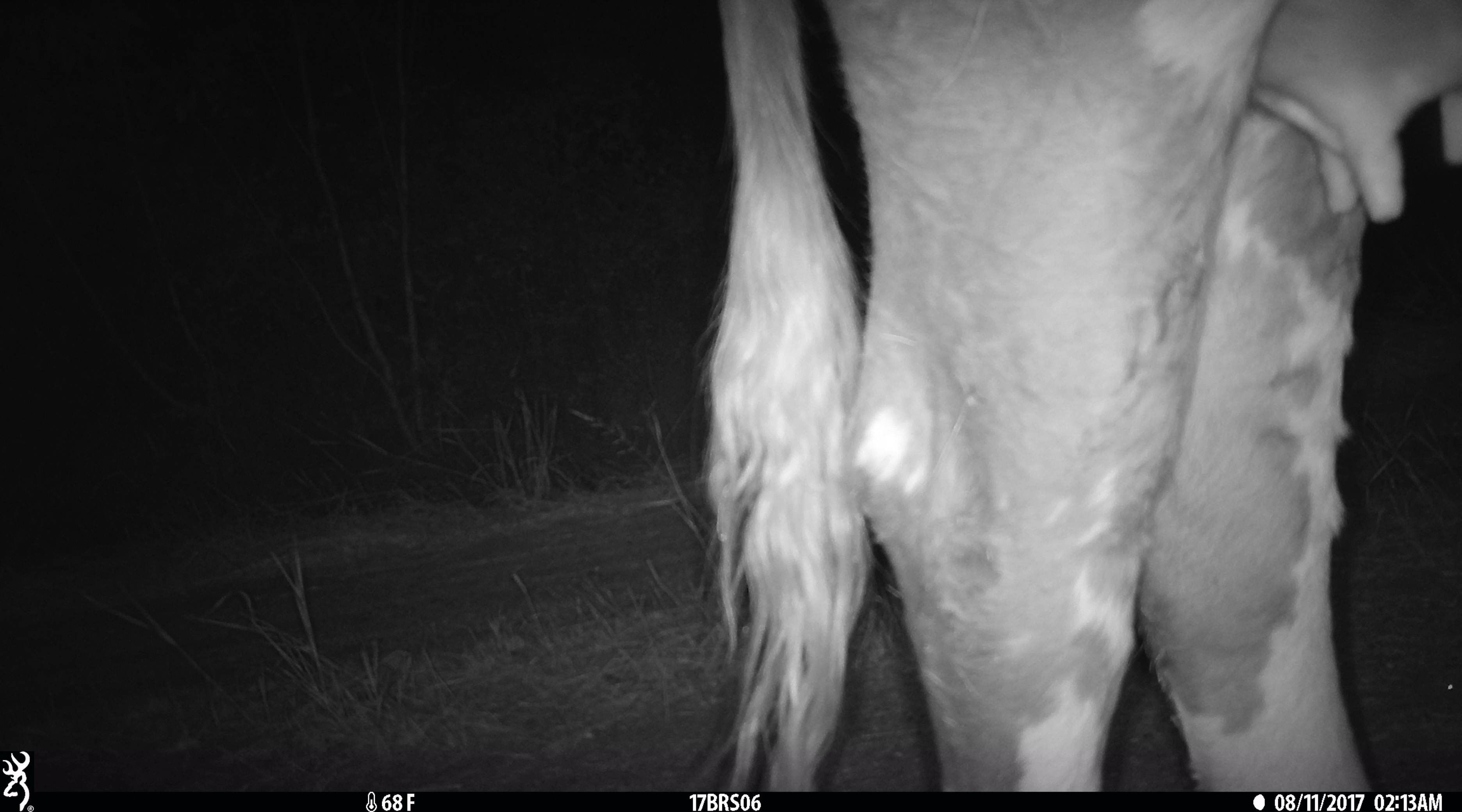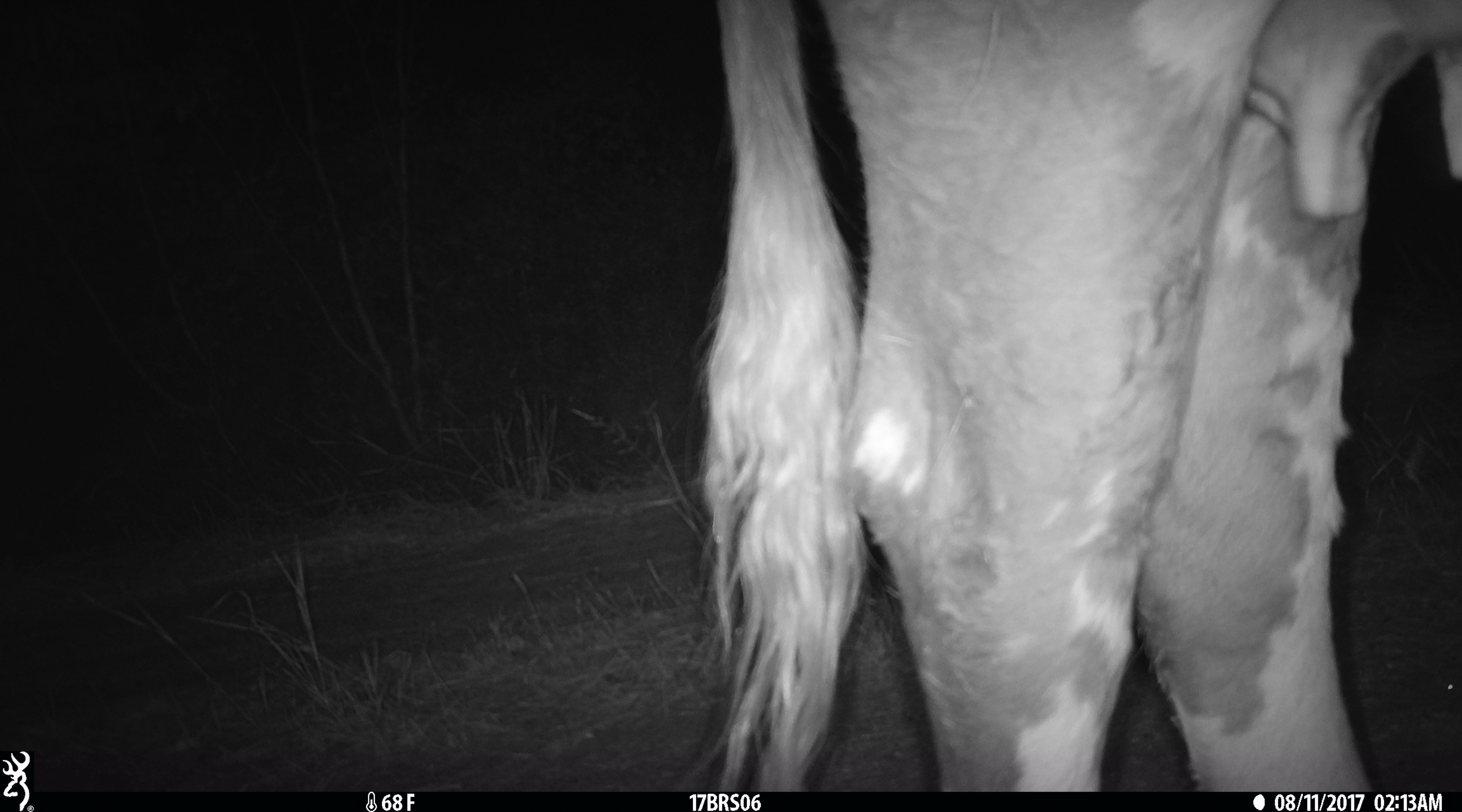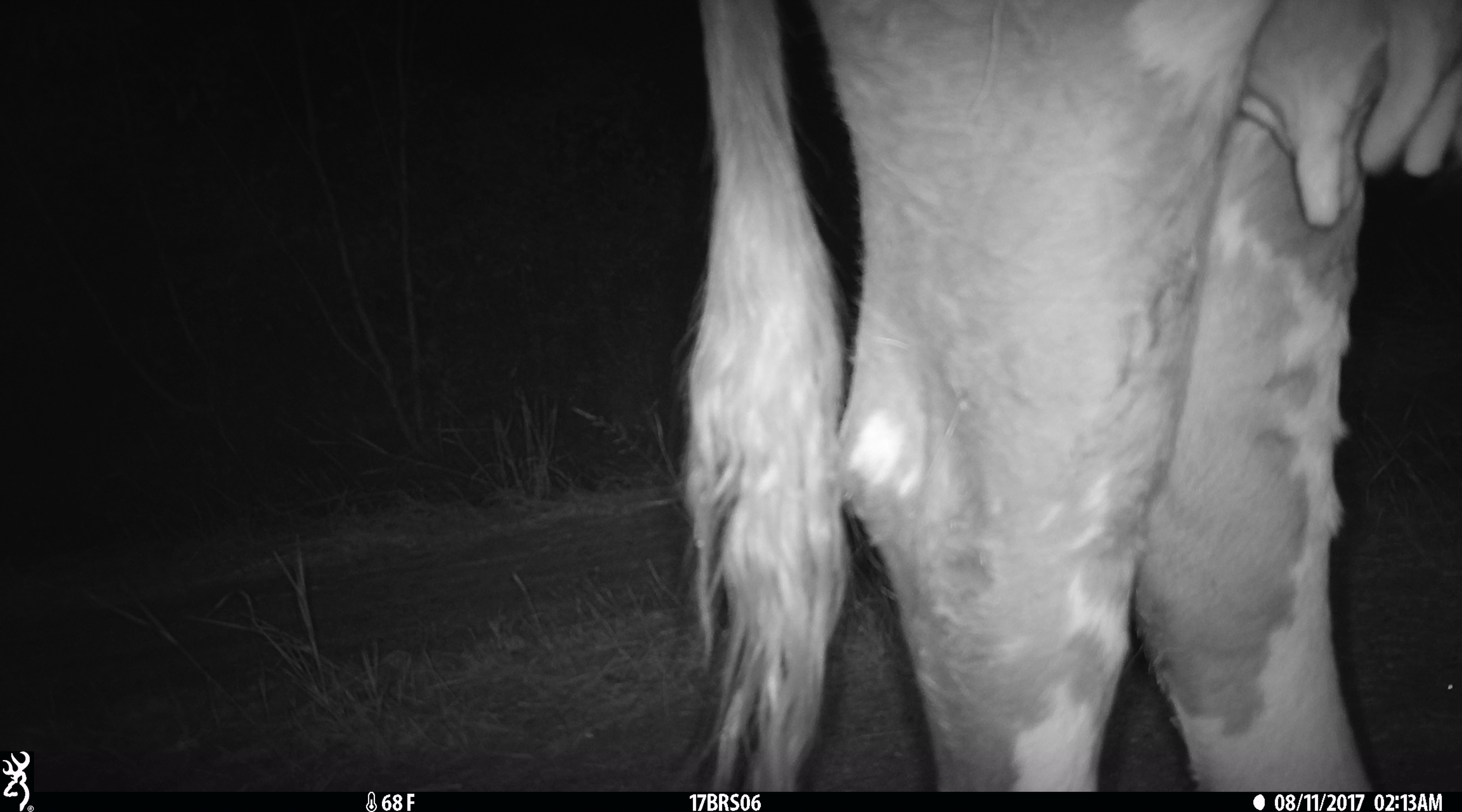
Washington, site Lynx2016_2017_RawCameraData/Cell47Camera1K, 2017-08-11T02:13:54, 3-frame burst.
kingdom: Animalia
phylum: Chordata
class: Mammalia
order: Artiodactyla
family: Bovidae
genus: Bos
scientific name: Bos taurus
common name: domestic cattle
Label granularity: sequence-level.